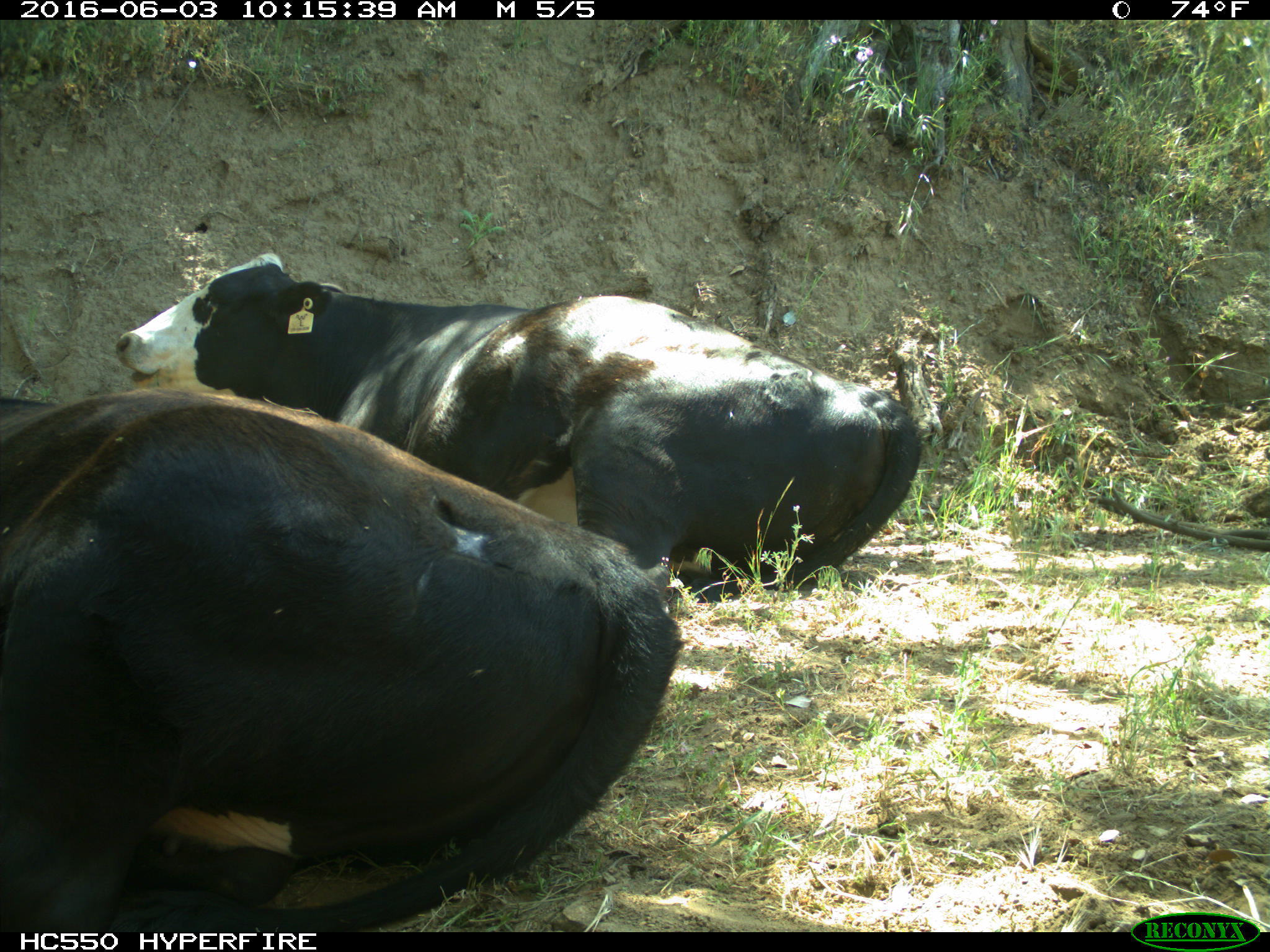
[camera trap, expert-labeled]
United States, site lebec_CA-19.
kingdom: Animalia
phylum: Chordata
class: Mammalia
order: Artiodactyla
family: Bovidae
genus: Bos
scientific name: Bos taurus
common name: domestic cow